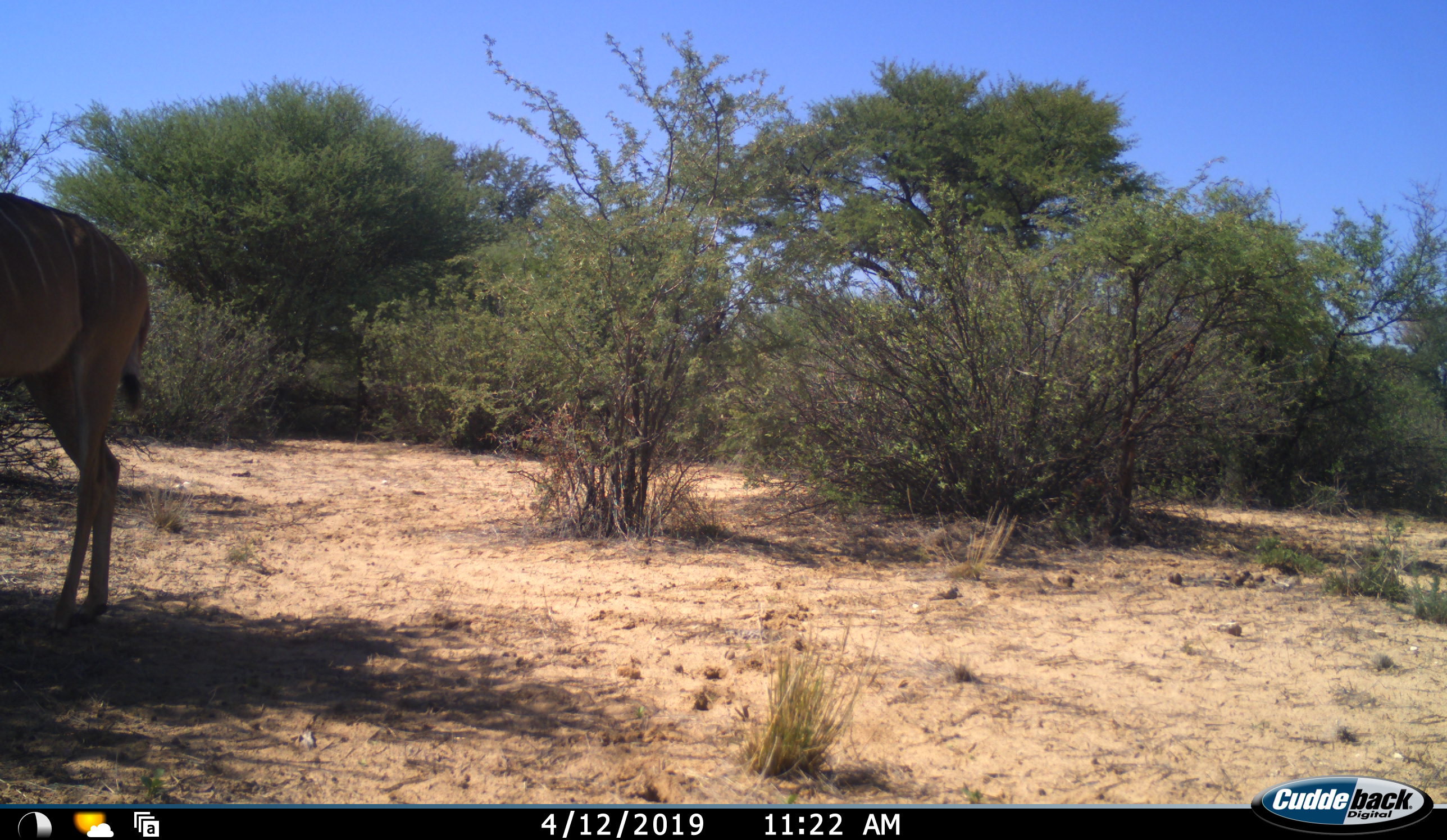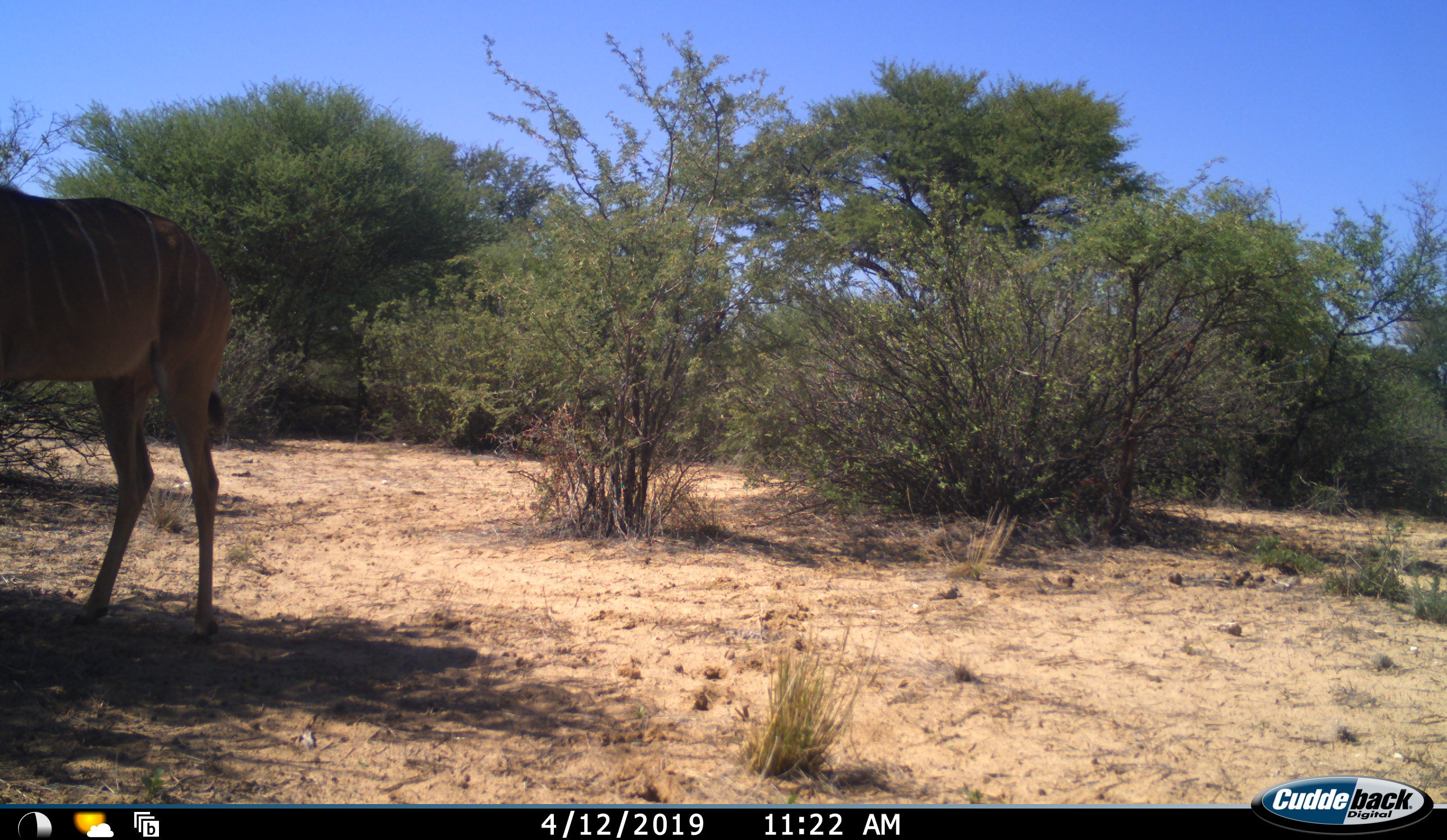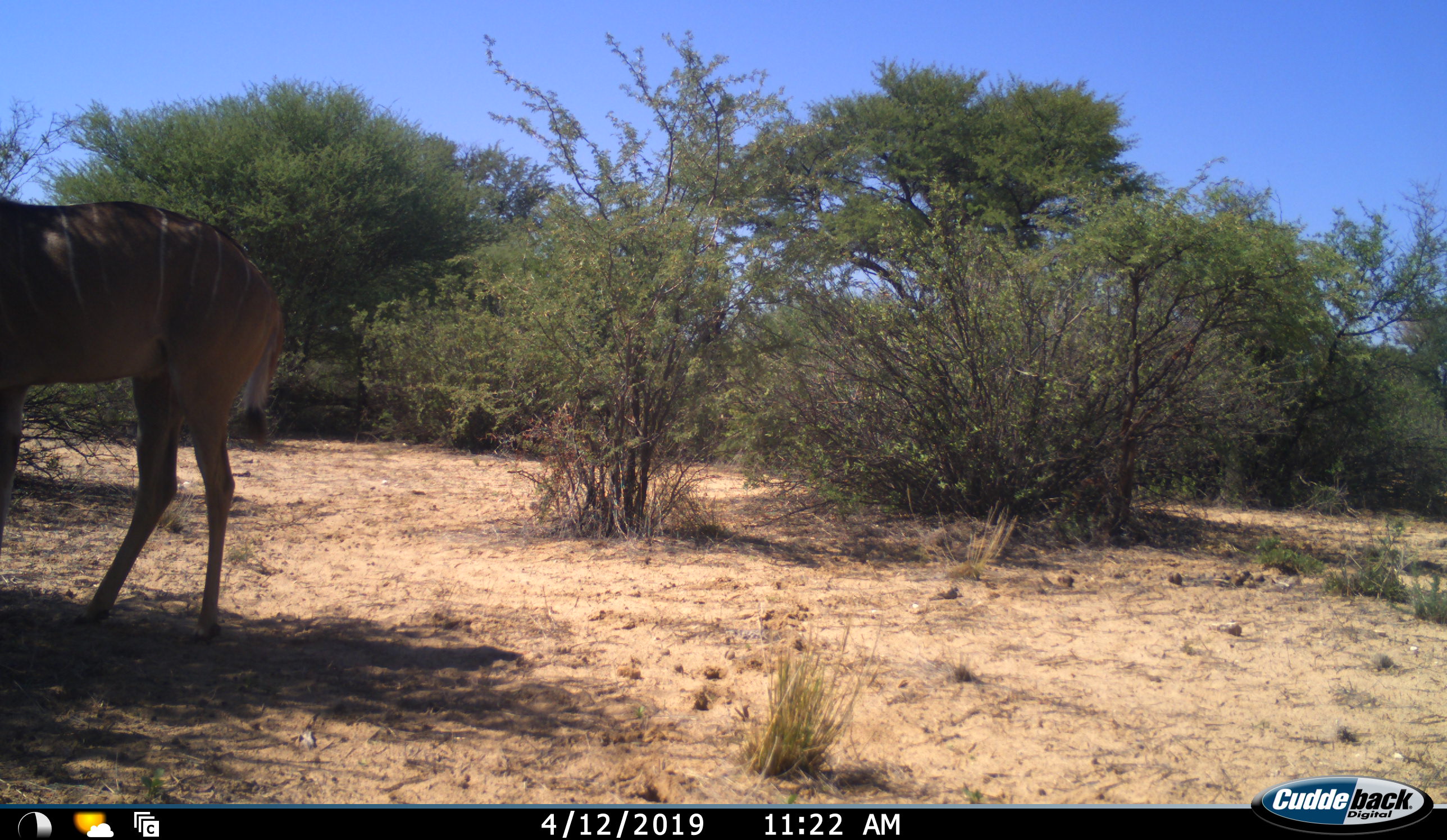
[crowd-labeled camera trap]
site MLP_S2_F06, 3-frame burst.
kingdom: Animalia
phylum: Chordata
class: Mammalia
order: Artiodactyla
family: Bovidae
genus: Tragelaphus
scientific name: Tragelaphus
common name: kudu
Kudu (Tragelaphus), count 1. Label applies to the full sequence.